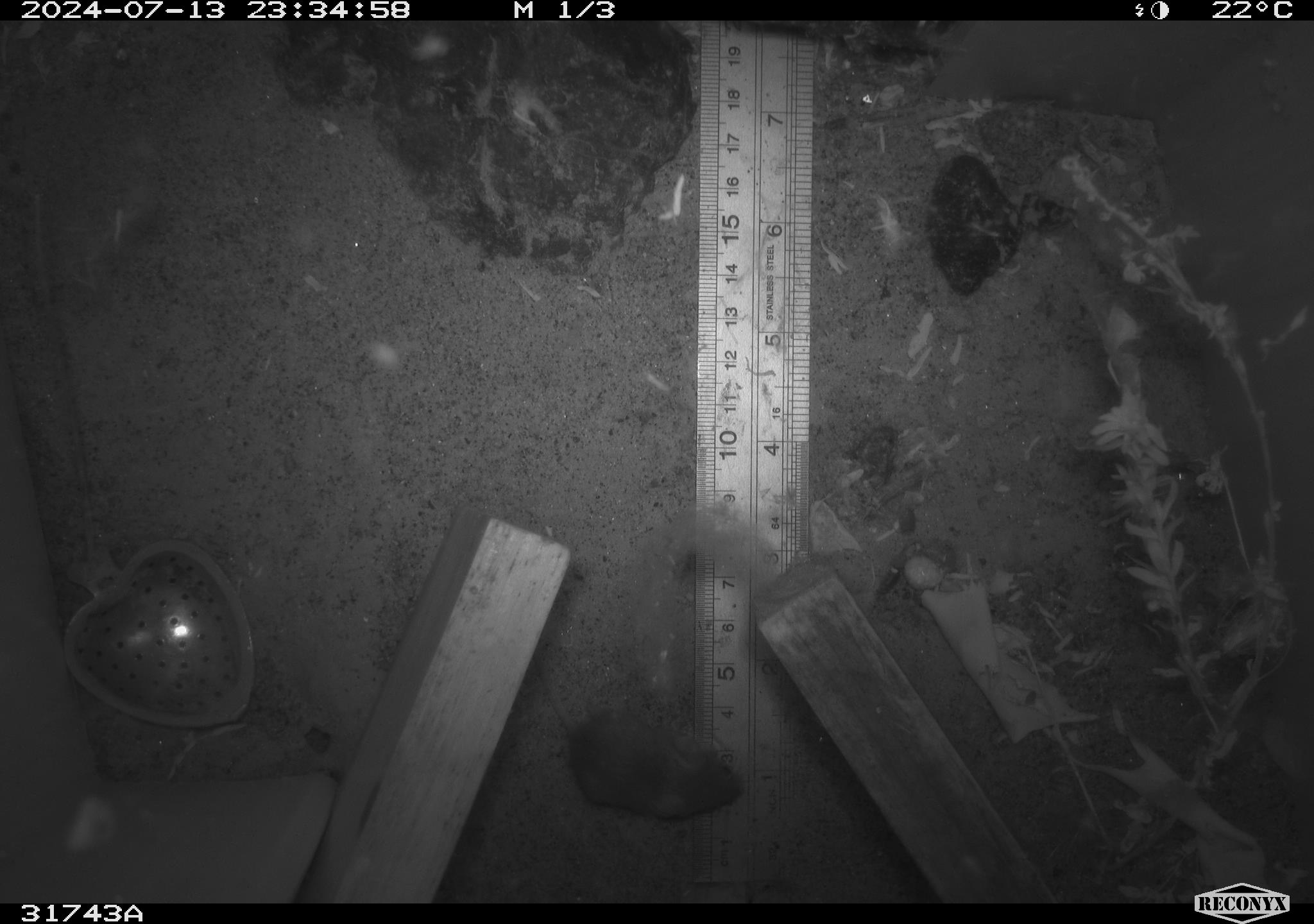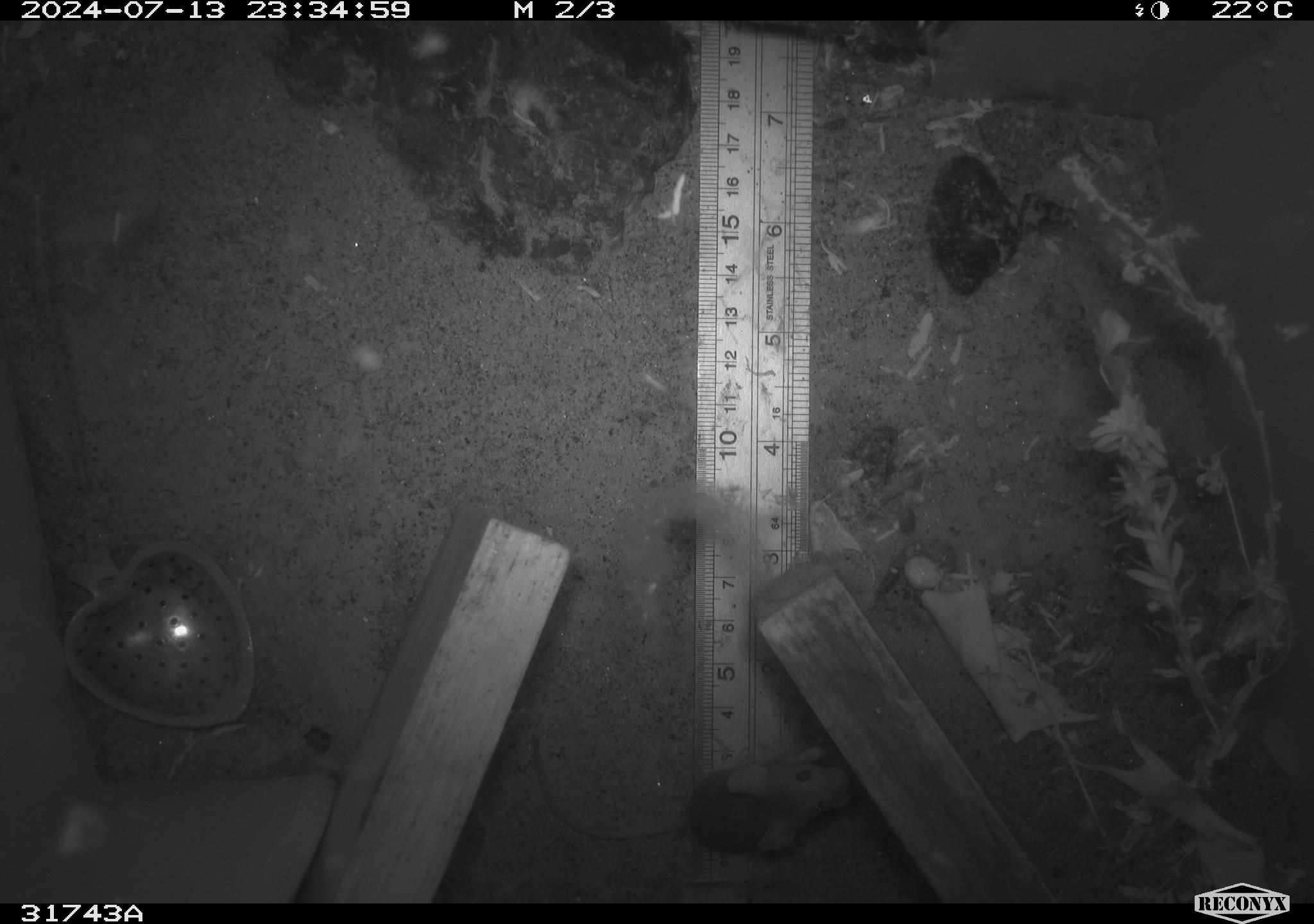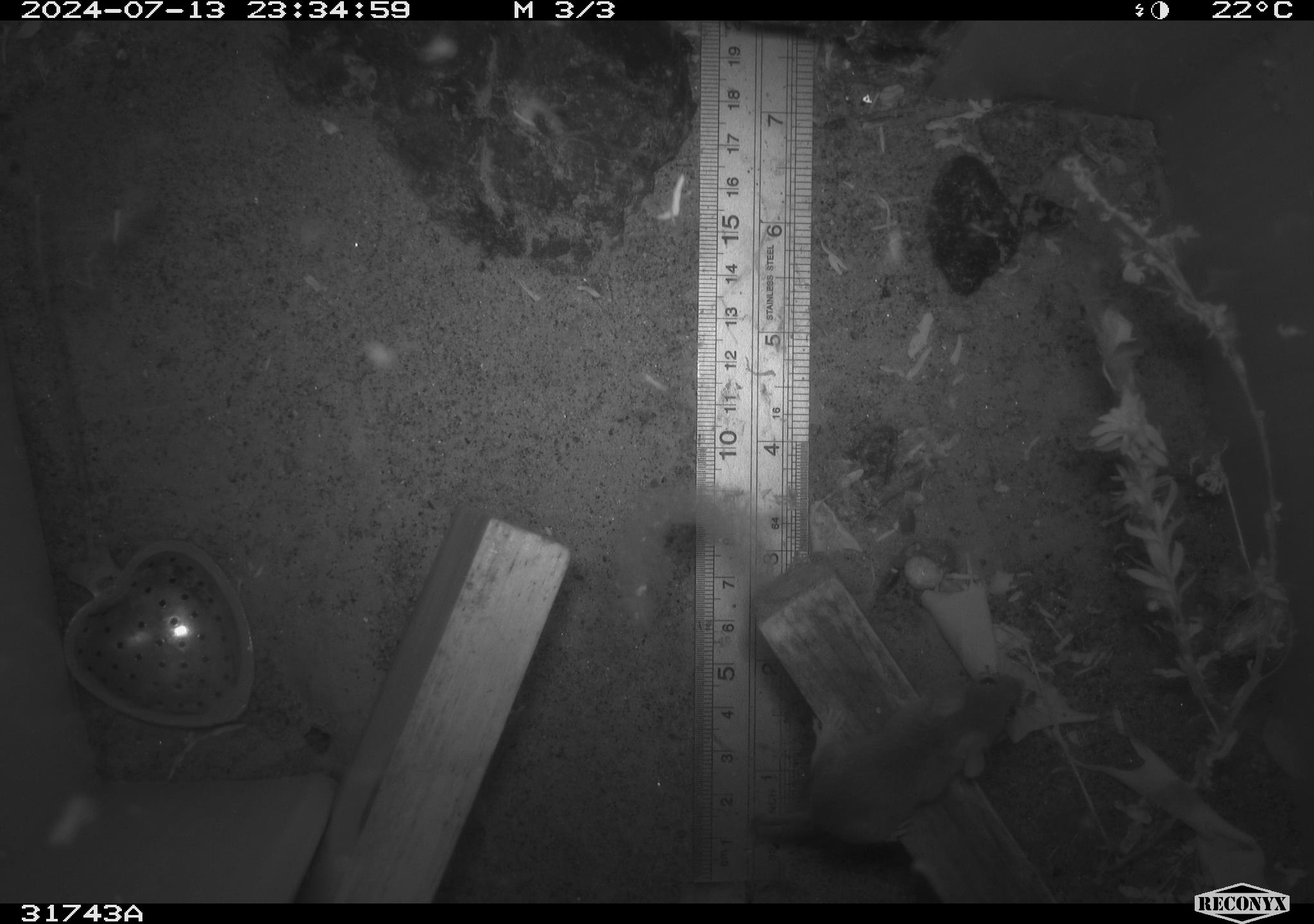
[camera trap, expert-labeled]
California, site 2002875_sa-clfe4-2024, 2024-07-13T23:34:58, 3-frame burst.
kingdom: Animalia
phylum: Chordata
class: Mammalia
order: Rodentia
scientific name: Rodentia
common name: mouse species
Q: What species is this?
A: Mouse species (Rodentia).